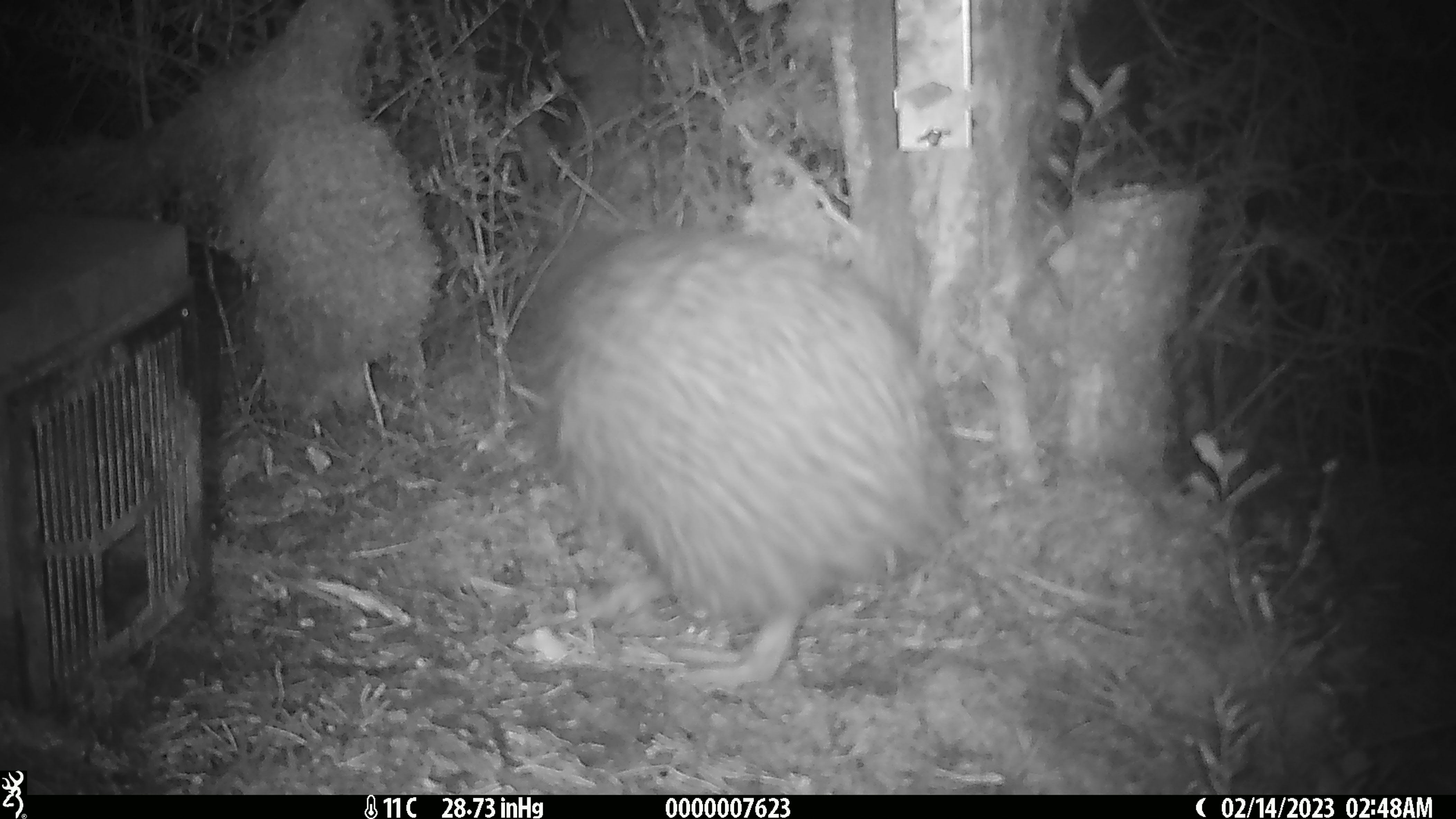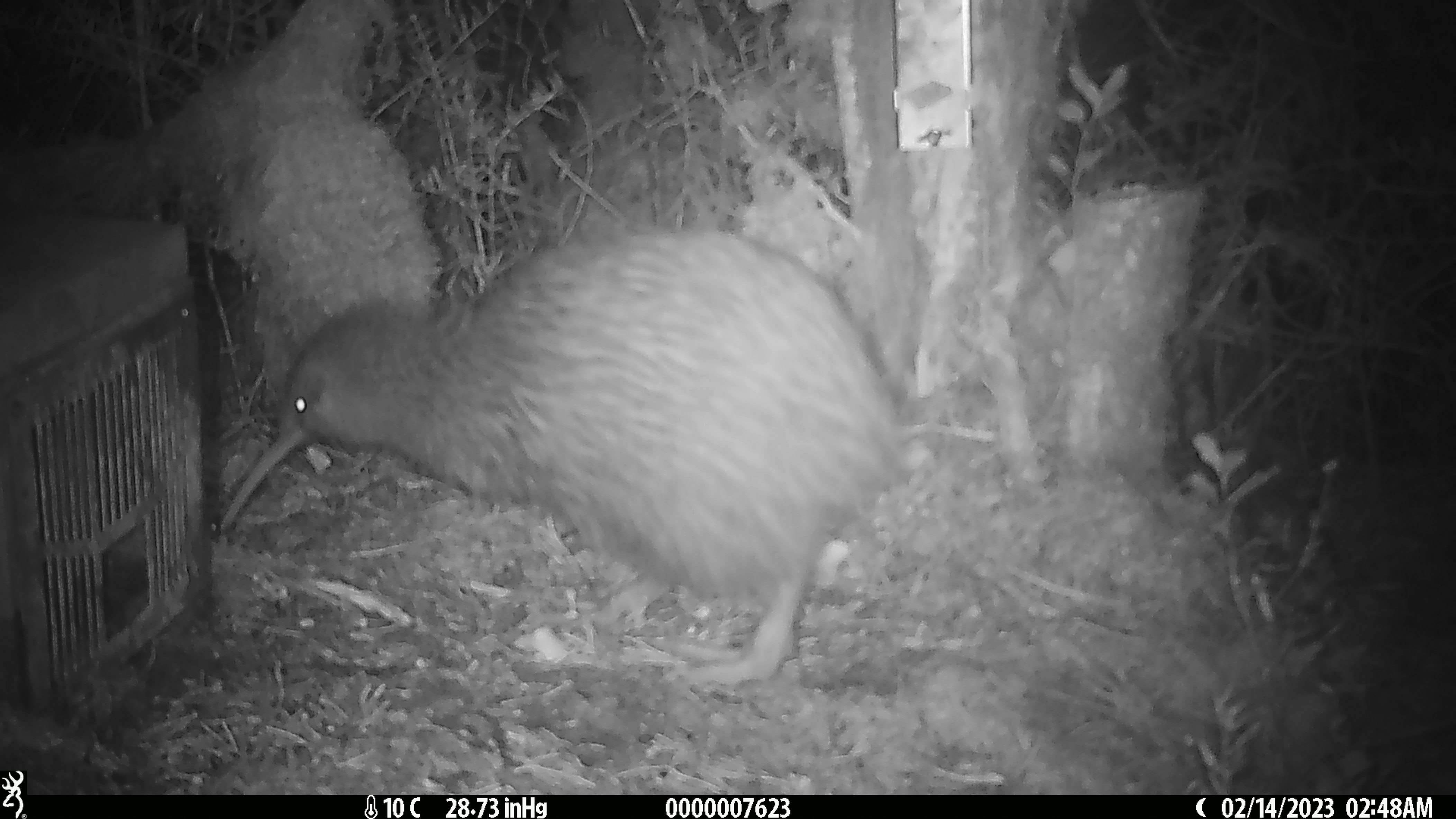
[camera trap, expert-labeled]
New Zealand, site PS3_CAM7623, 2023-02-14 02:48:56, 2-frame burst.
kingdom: Animalia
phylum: Chordata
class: Aves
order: Apterygiformes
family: Apterygidae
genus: Apteryx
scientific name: Apteryx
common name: kiwi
Kiwi (Apteryx).